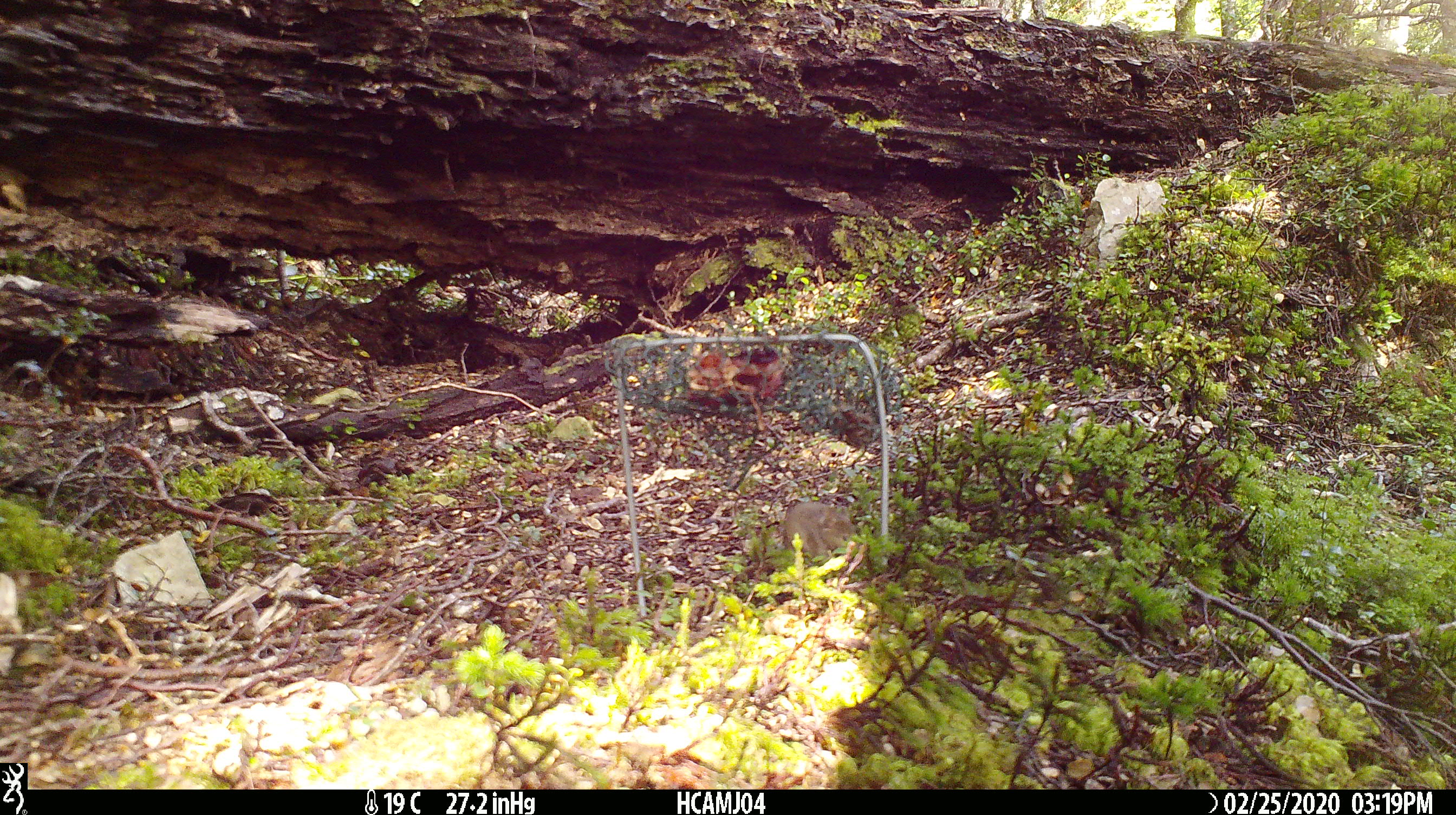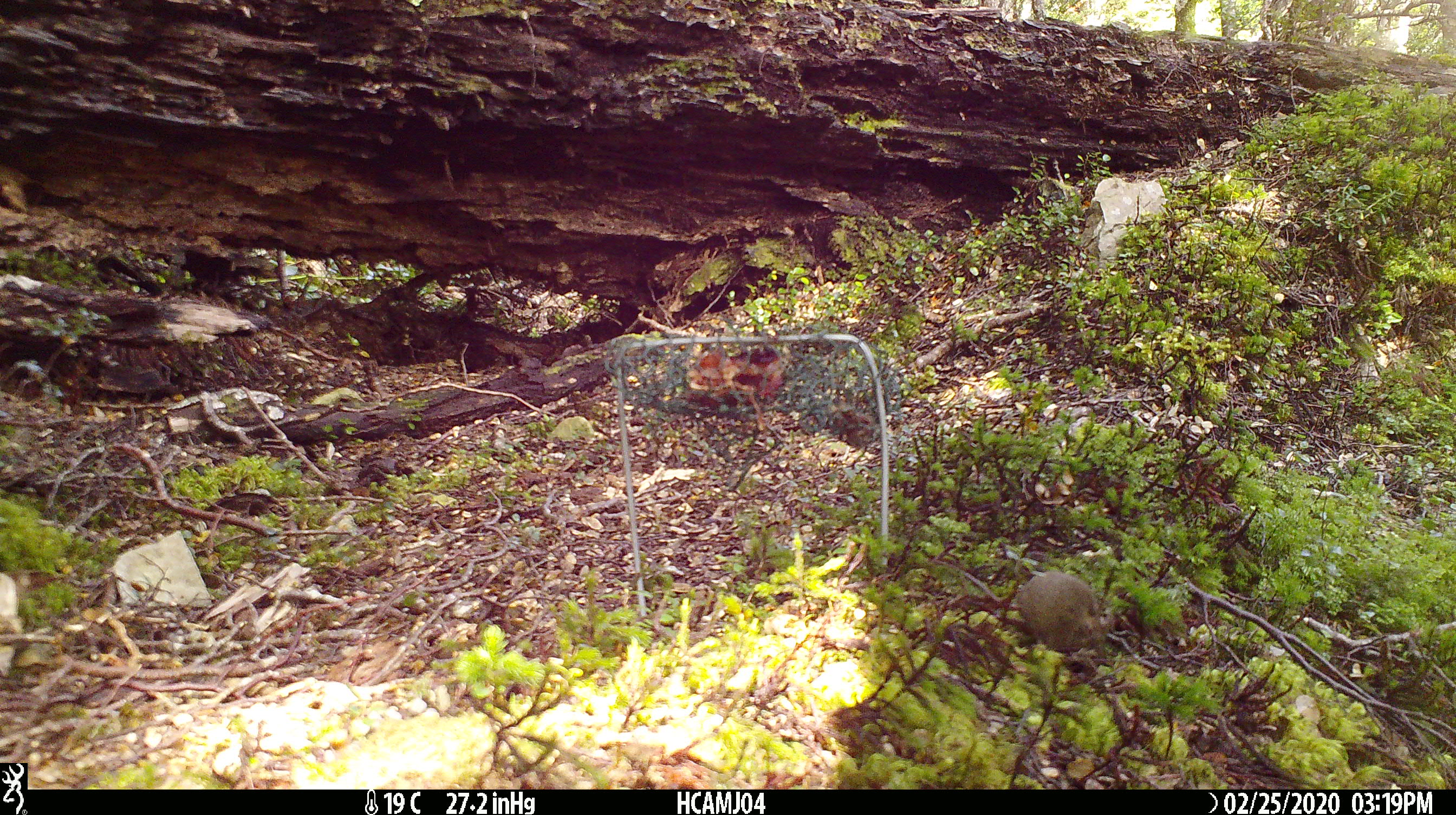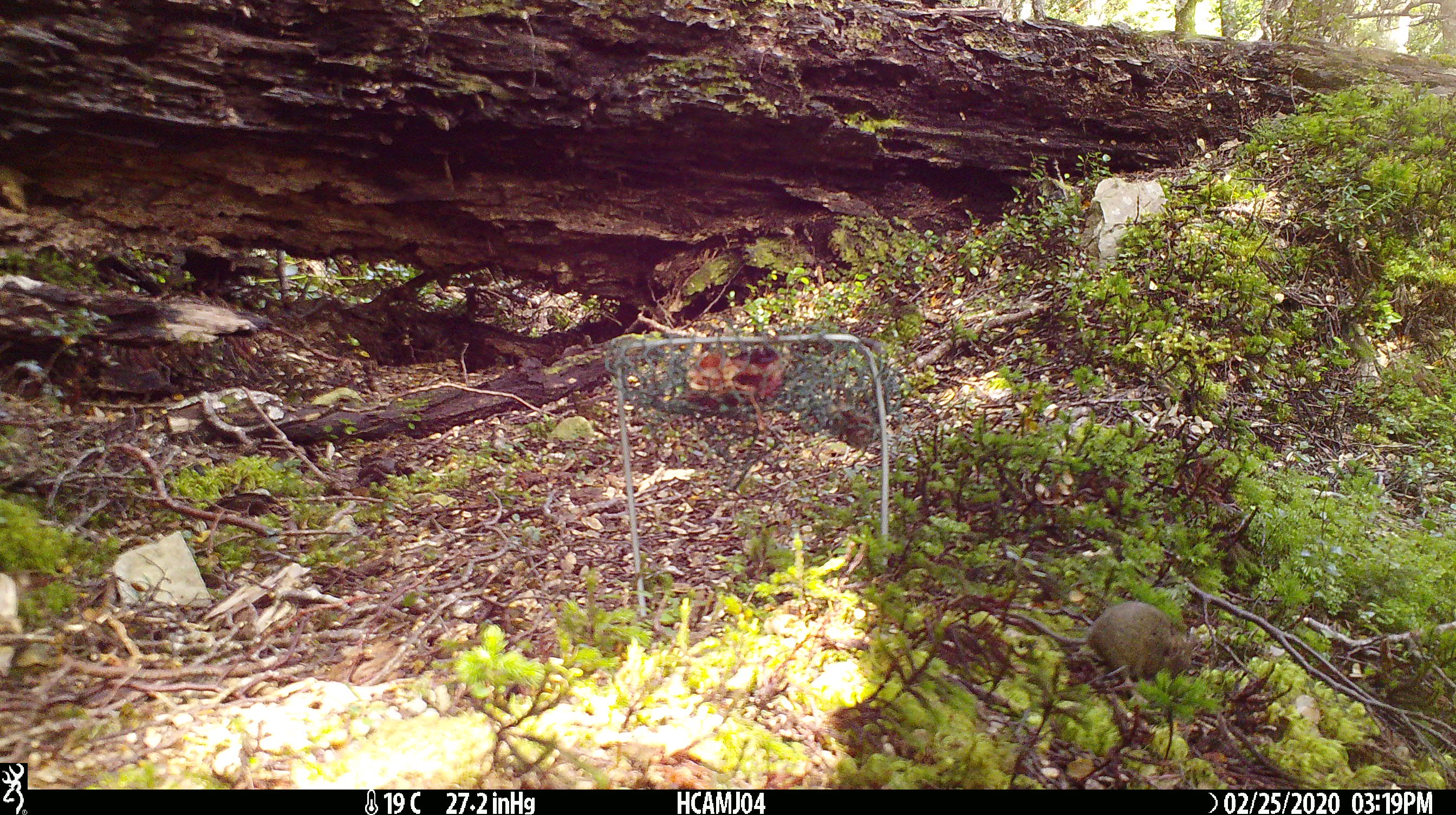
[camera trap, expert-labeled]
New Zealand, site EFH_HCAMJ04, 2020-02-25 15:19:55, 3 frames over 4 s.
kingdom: Animalia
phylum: Chordata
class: Mammalia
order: Rodentia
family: Muridae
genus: Mus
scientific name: Mus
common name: mouse